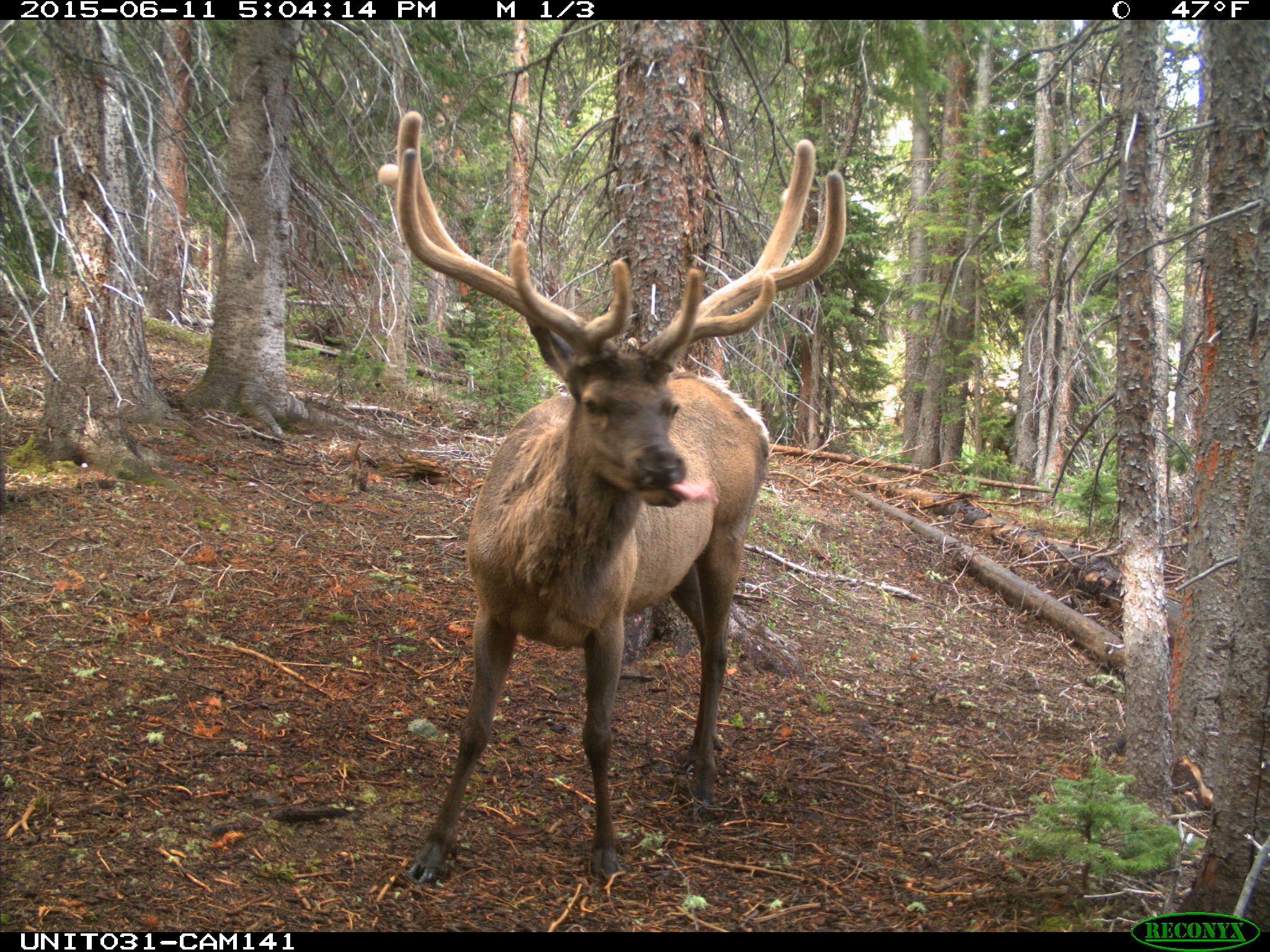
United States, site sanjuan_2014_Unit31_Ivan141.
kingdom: Animalia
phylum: Chordata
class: Mammalia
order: Artiodactyla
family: Cervidae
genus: Cervus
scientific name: Cervus elaphus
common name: red deer